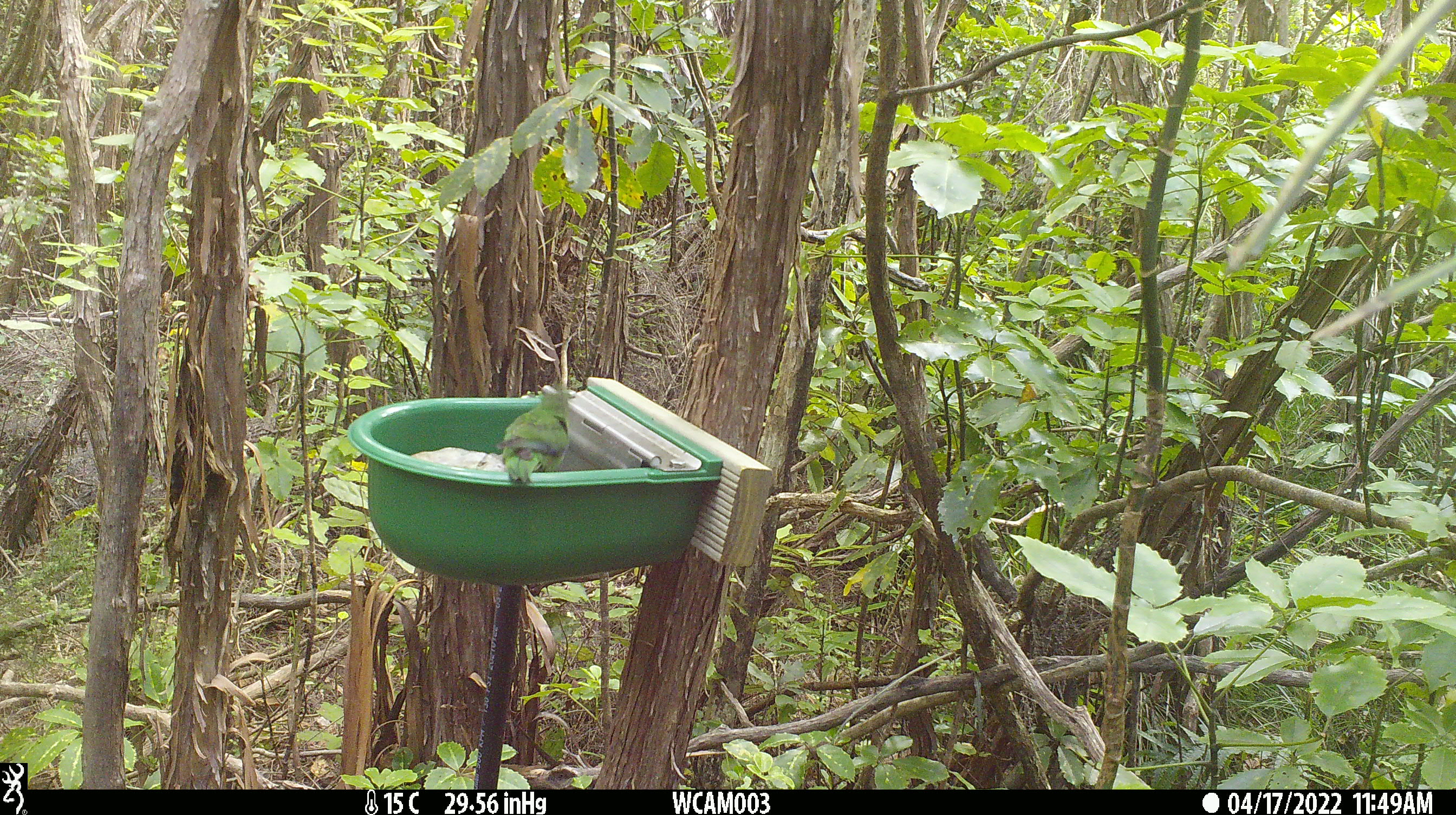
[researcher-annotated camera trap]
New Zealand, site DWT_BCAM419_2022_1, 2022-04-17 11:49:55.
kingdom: Animalia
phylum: Chordata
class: Aves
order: Psittaciformes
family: Psittaculidae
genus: Cyanoramphus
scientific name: Cyanoramphus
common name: parakeet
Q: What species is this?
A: Parakeet (Cyanoramphus).